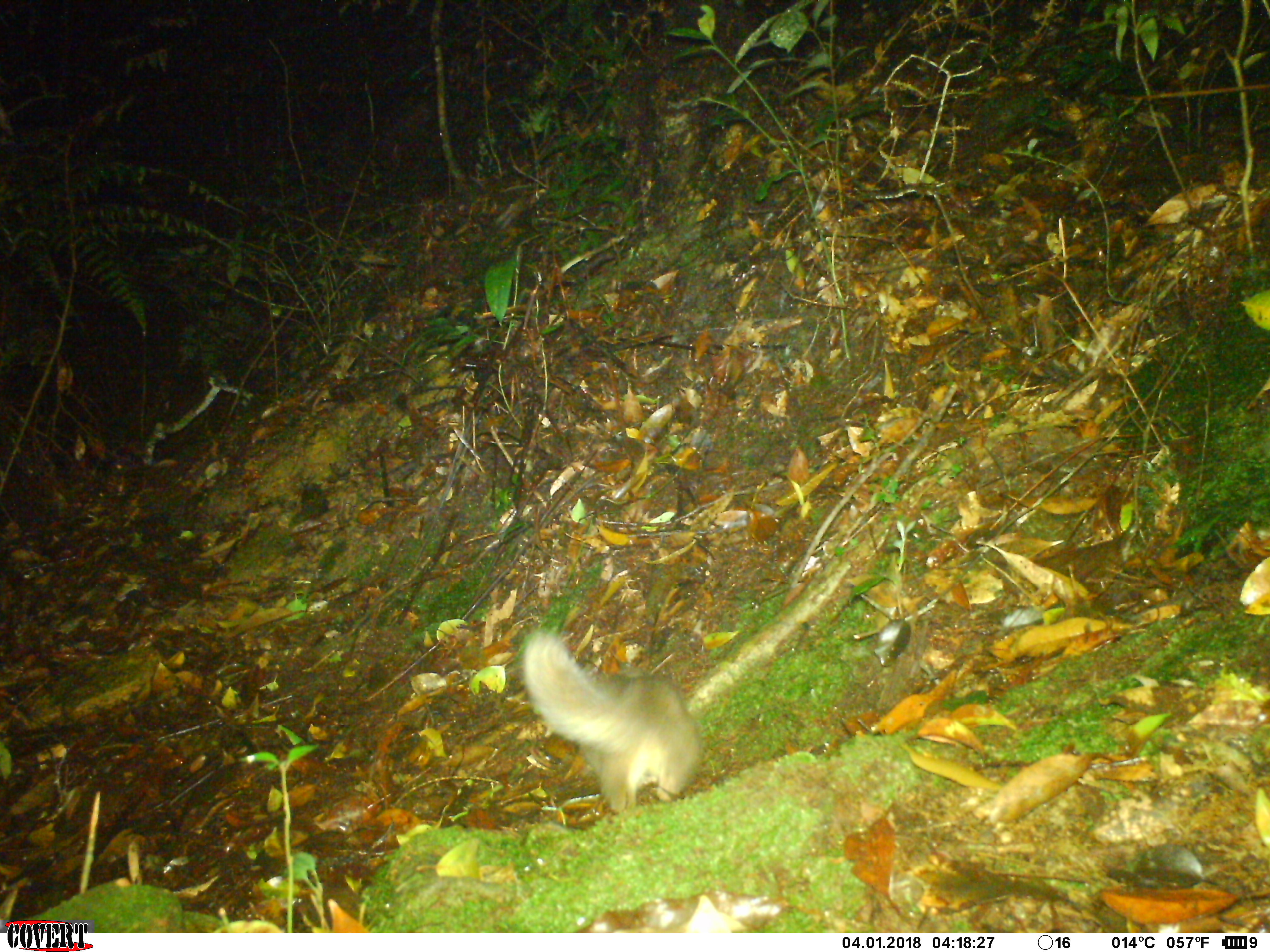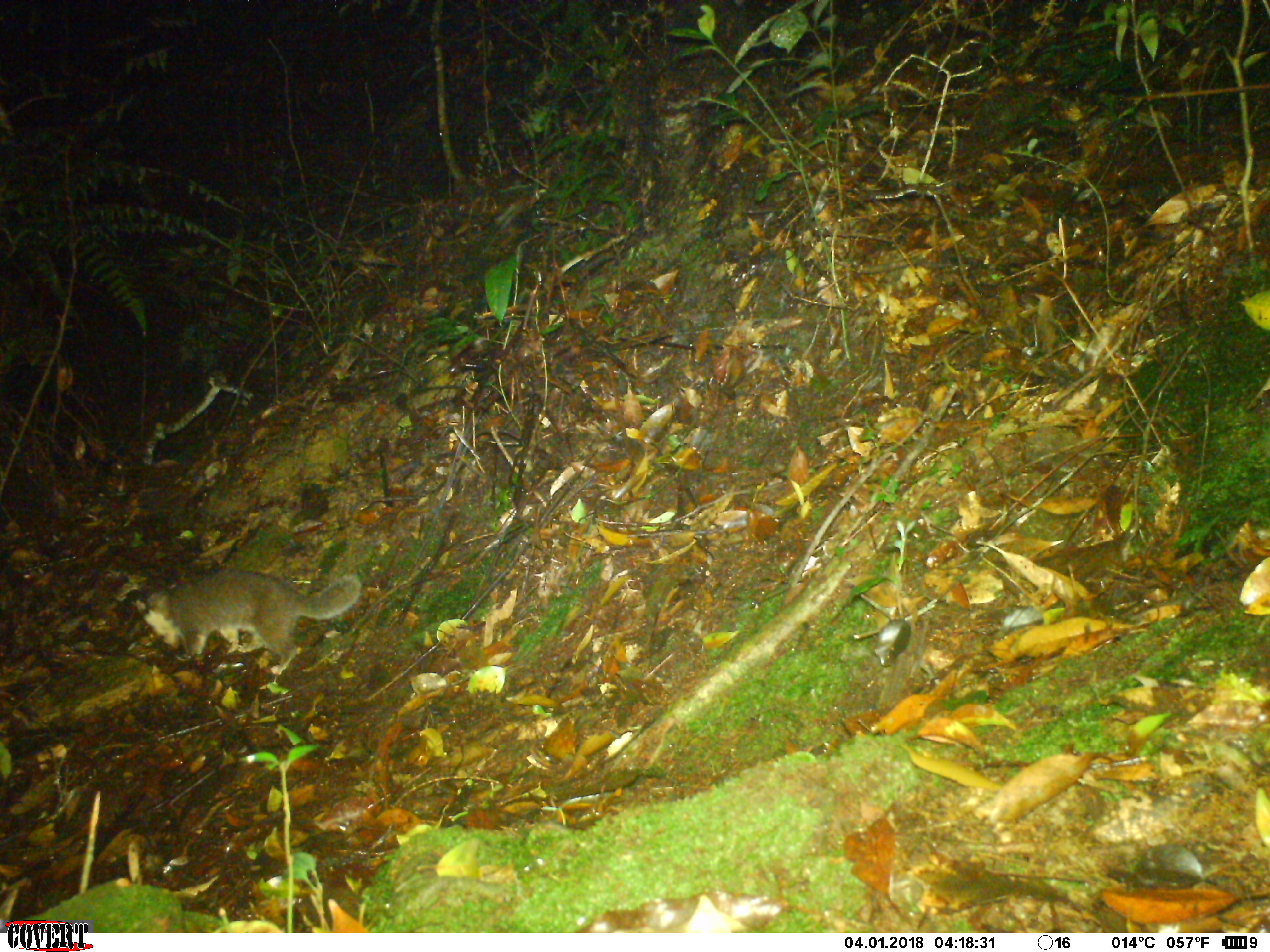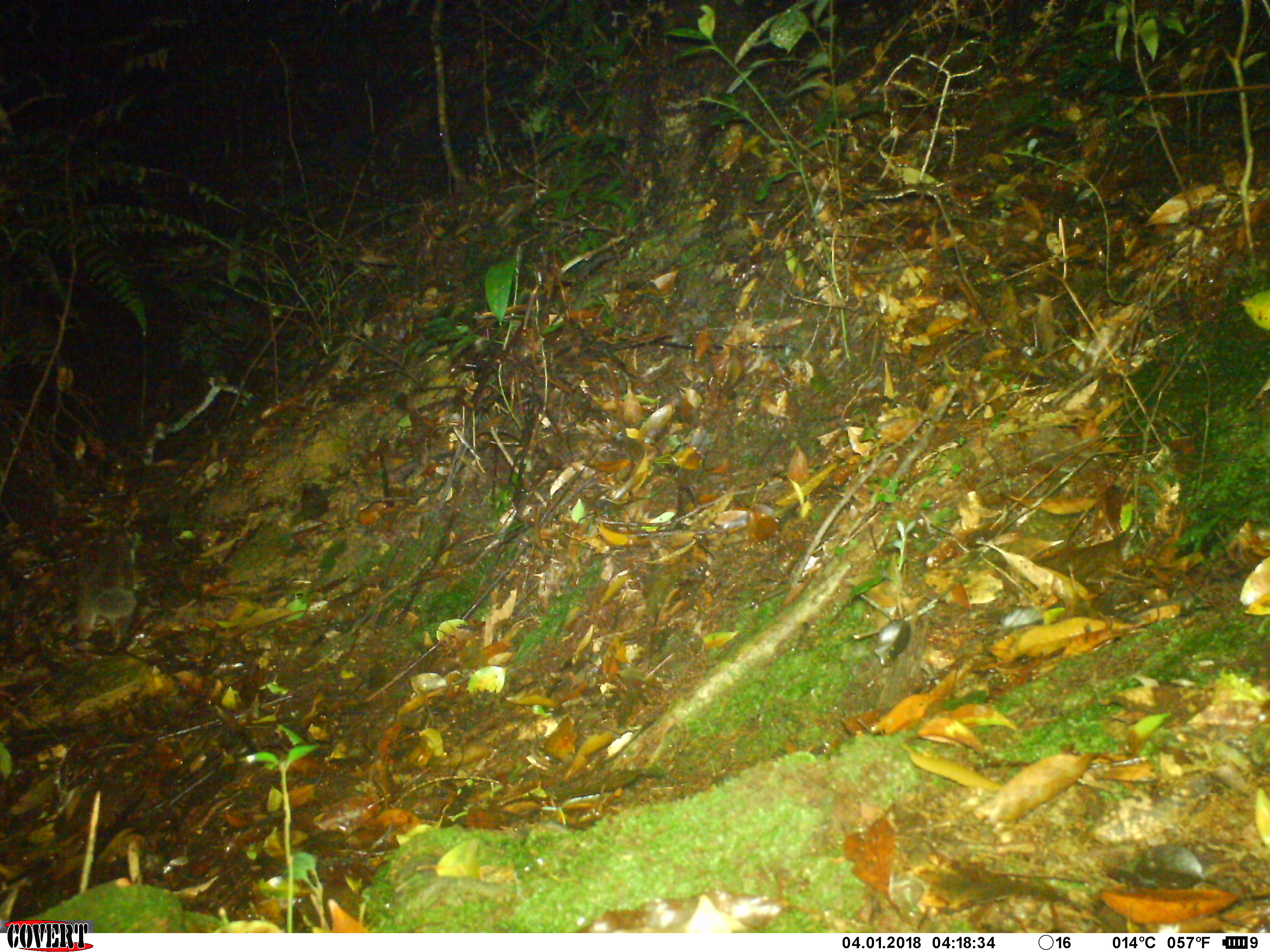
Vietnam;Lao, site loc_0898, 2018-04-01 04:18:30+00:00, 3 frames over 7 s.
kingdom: Animalia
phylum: Chordata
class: Mammalia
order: Carnivora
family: Mustelidae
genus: Melogale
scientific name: Melogale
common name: ferret badger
Ferret badger (Melogale). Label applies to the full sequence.